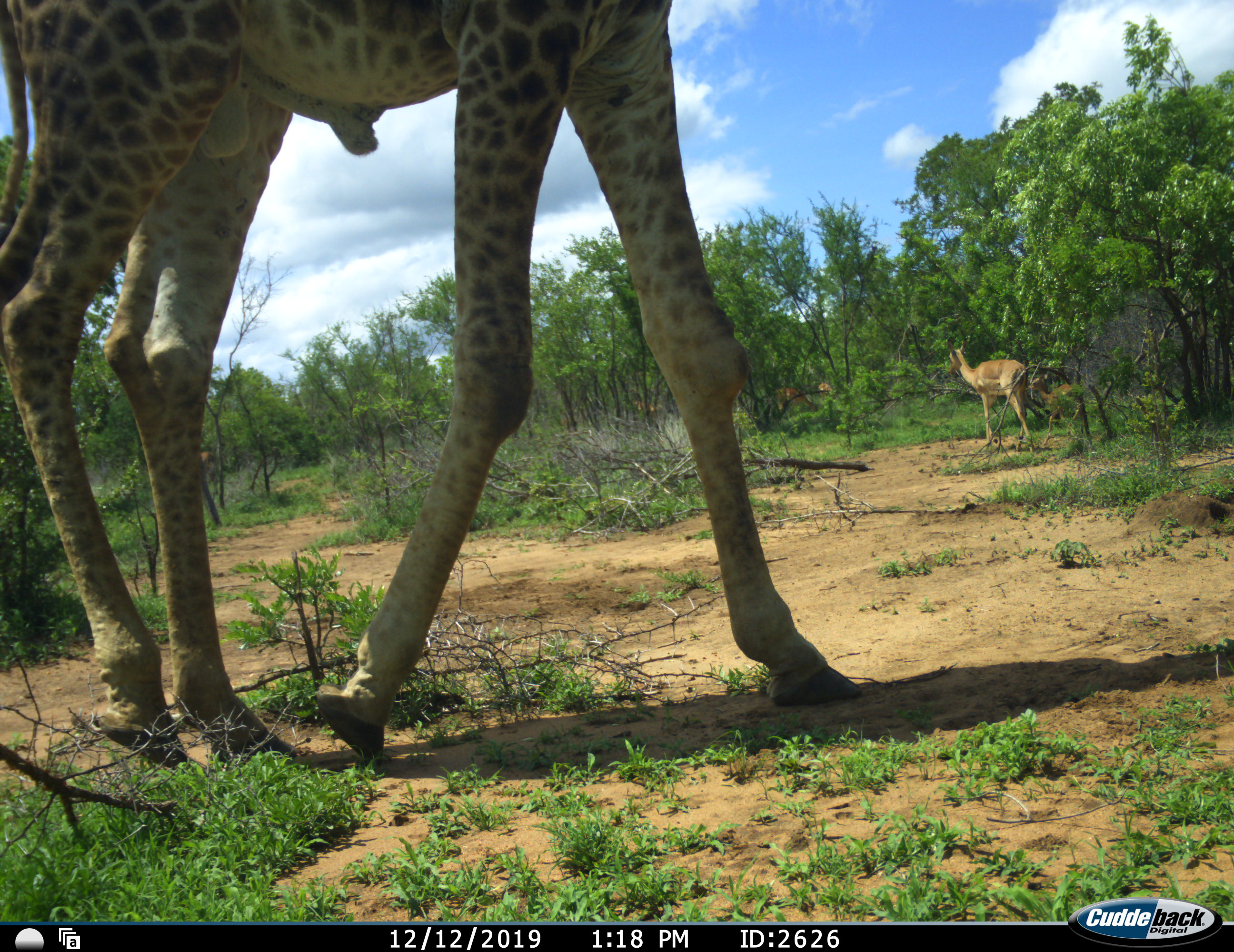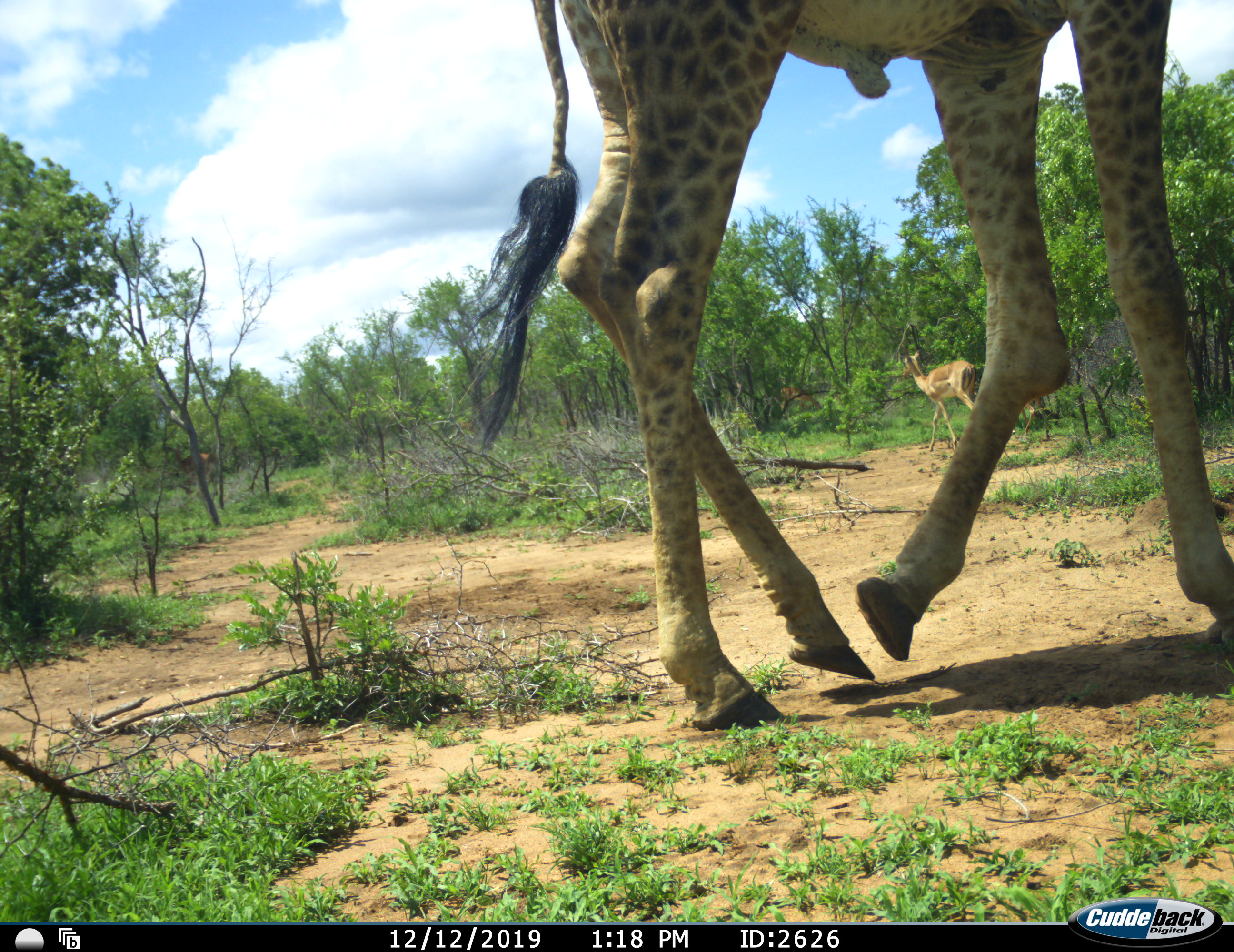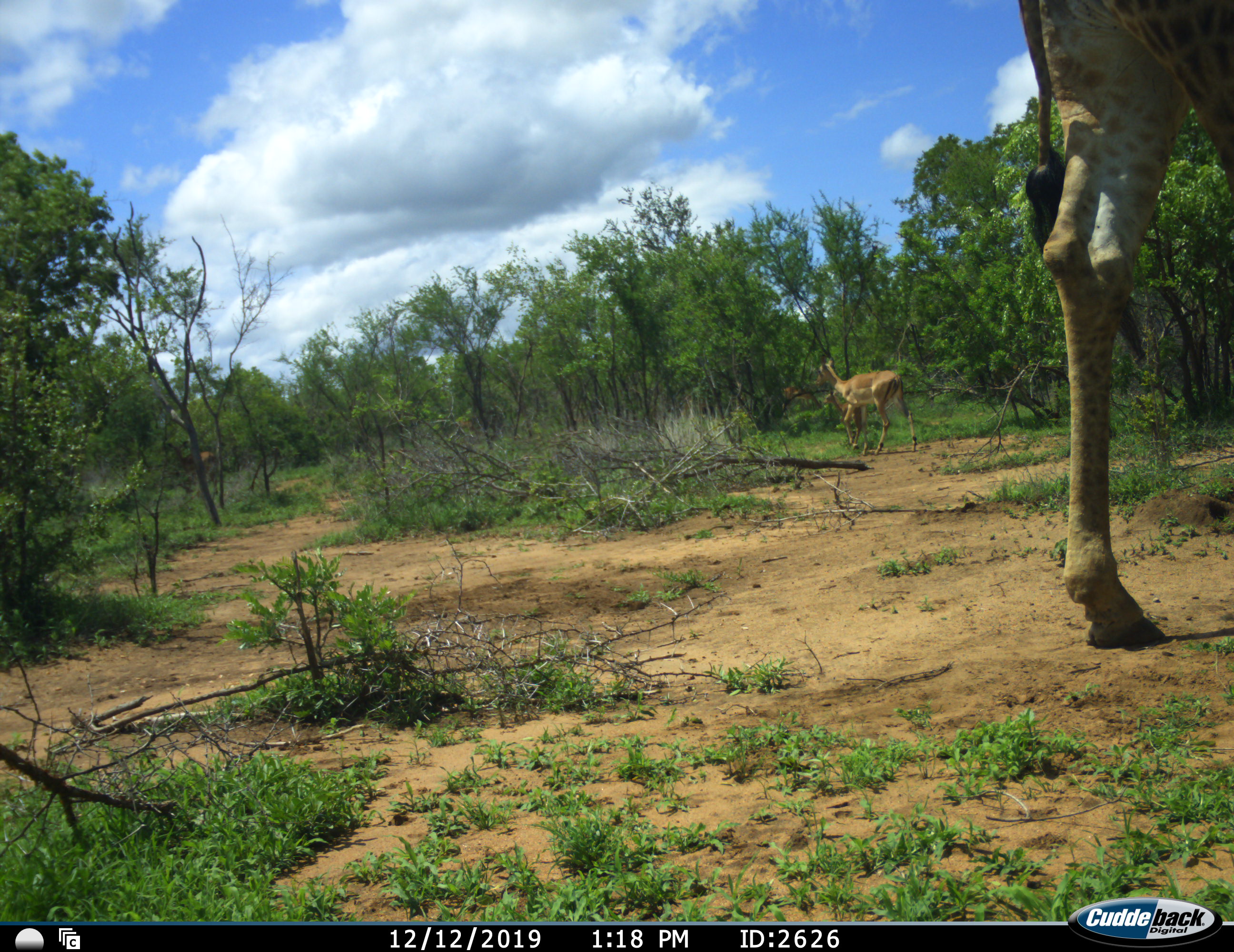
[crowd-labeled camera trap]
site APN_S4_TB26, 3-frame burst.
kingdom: Animalia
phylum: Chordata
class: Mammalia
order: Artiodactyla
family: Giraffidae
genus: Giraffa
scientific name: Giraffa camelopardalis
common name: giraffe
Giraffe (Giraffa camelopardalis), count 1. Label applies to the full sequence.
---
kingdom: Animalia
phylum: Chordata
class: Mammalia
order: Artiodactyla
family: Bovidae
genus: Aepyceros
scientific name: Aepyceros melampus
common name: impala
Impala (Aepyceros melampus), count 4. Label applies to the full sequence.